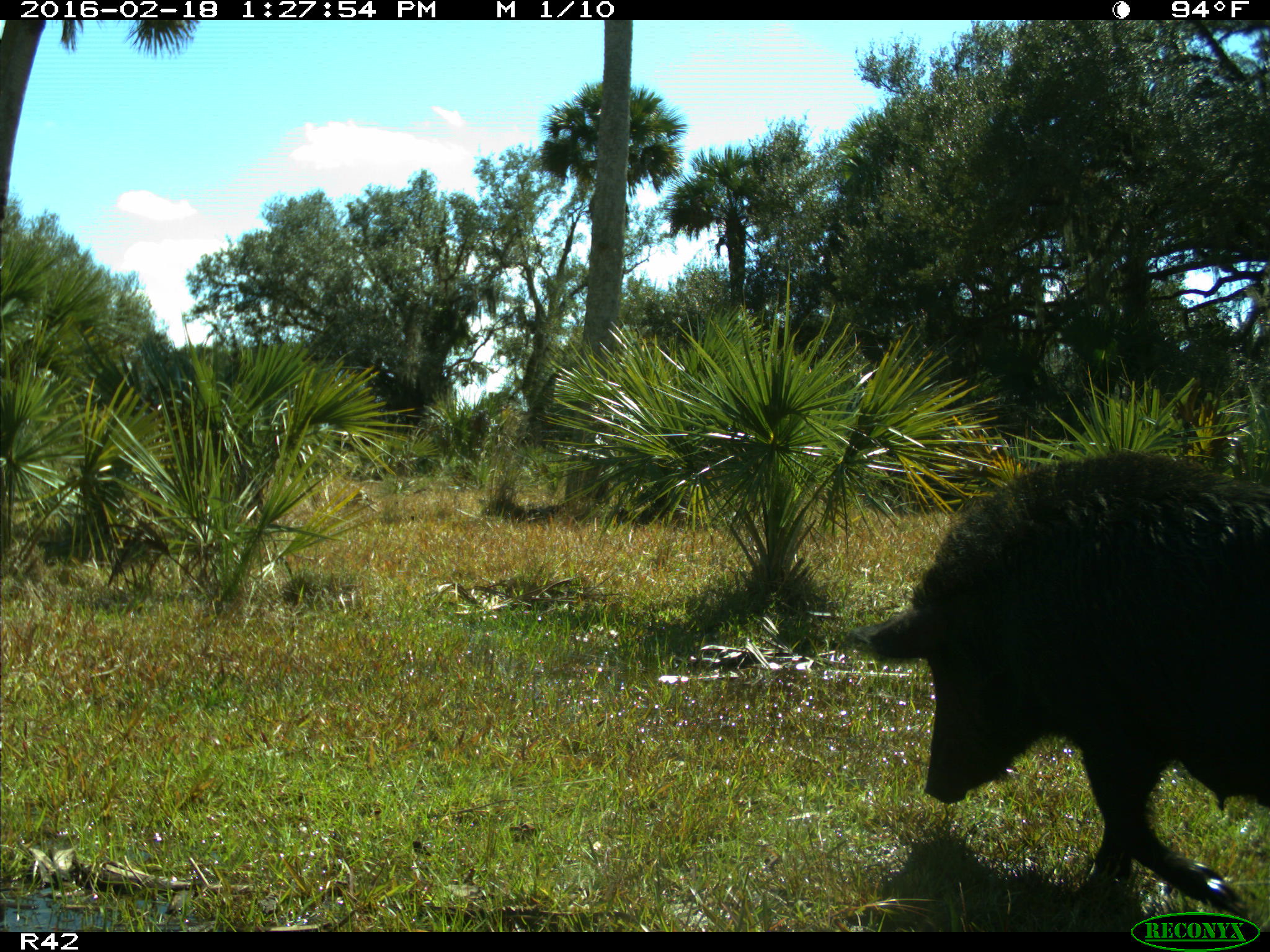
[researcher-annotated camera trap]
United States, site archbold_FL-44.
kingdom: Animalia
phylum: Chordata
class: Mammalia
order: Artiodactyla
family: Suidae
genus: Sus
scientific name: Sus scrofa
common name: wild boar